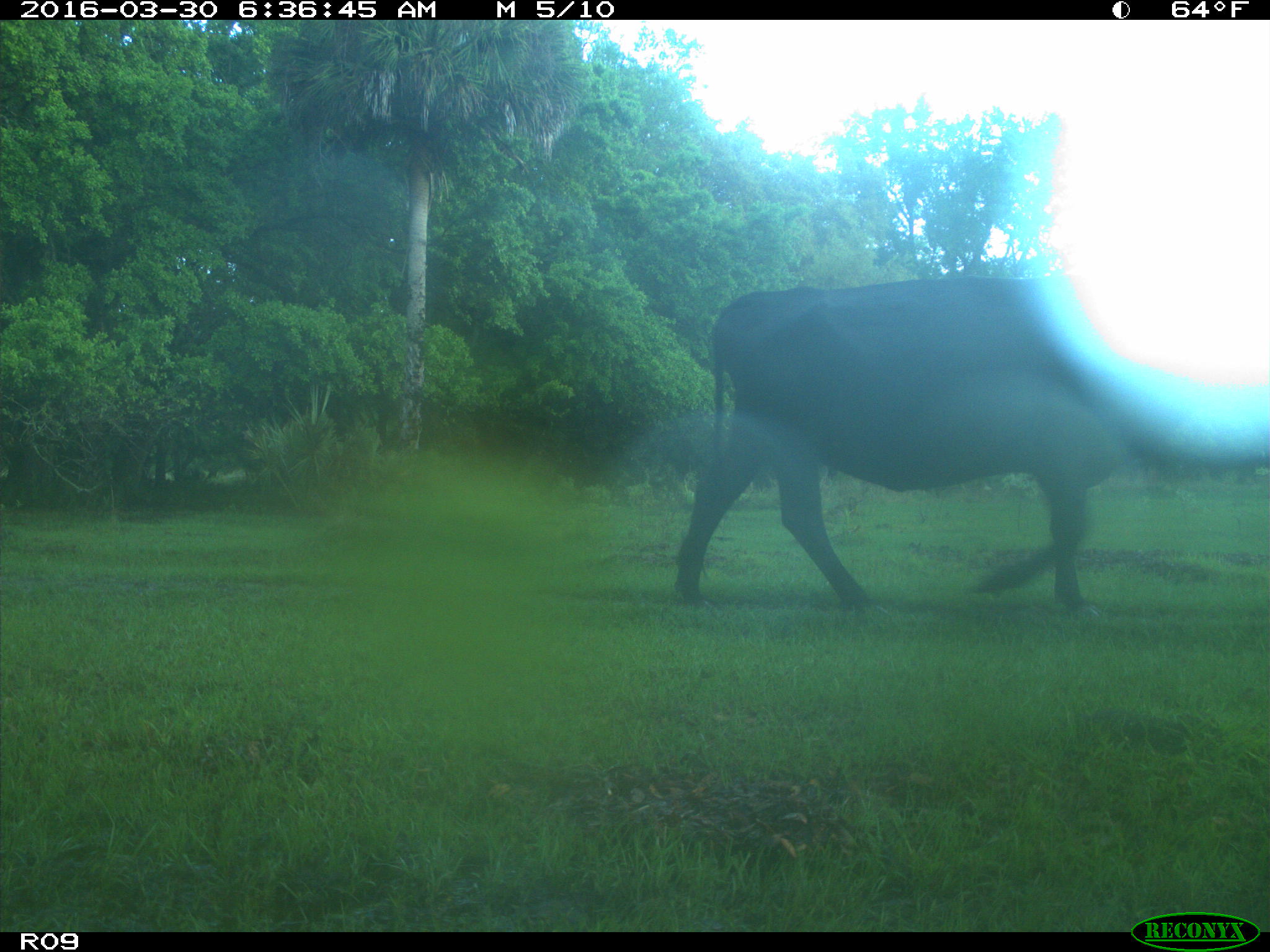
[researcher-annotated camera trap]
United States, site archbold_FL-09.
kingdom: Animalia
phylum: Chordata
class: Mammalia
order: Artiodactyla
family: Bovidae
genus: Bos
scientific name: Bos taurus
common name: domestic cow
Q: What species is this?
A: Bos taurus (domestic cow).